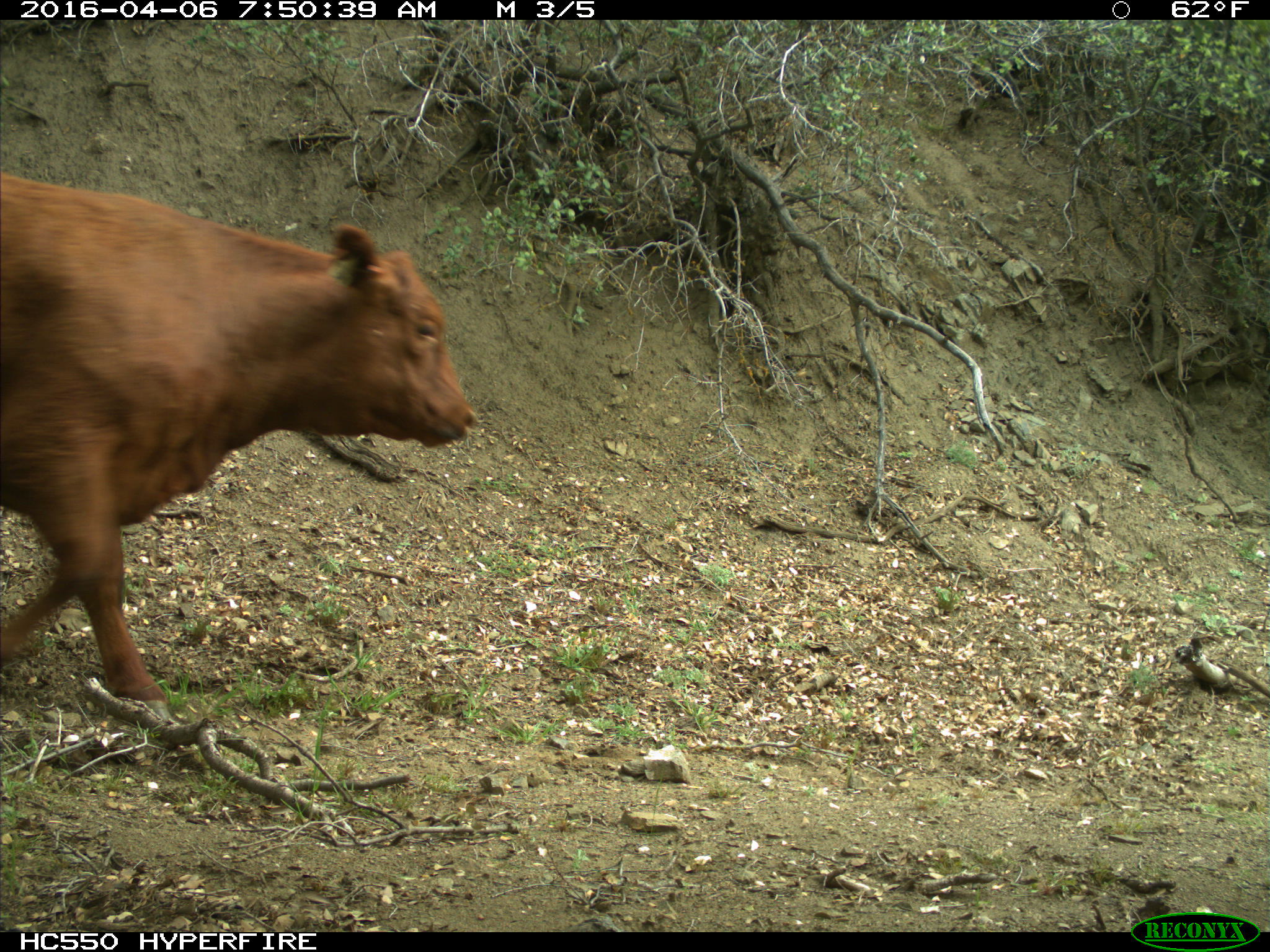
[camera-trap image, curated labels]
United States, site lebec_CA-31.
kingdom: Animalia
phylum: Chordata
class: Mammalia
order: Artiodactyla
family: Bovidae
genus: Bos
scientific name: Bos taurus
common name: domestic cow